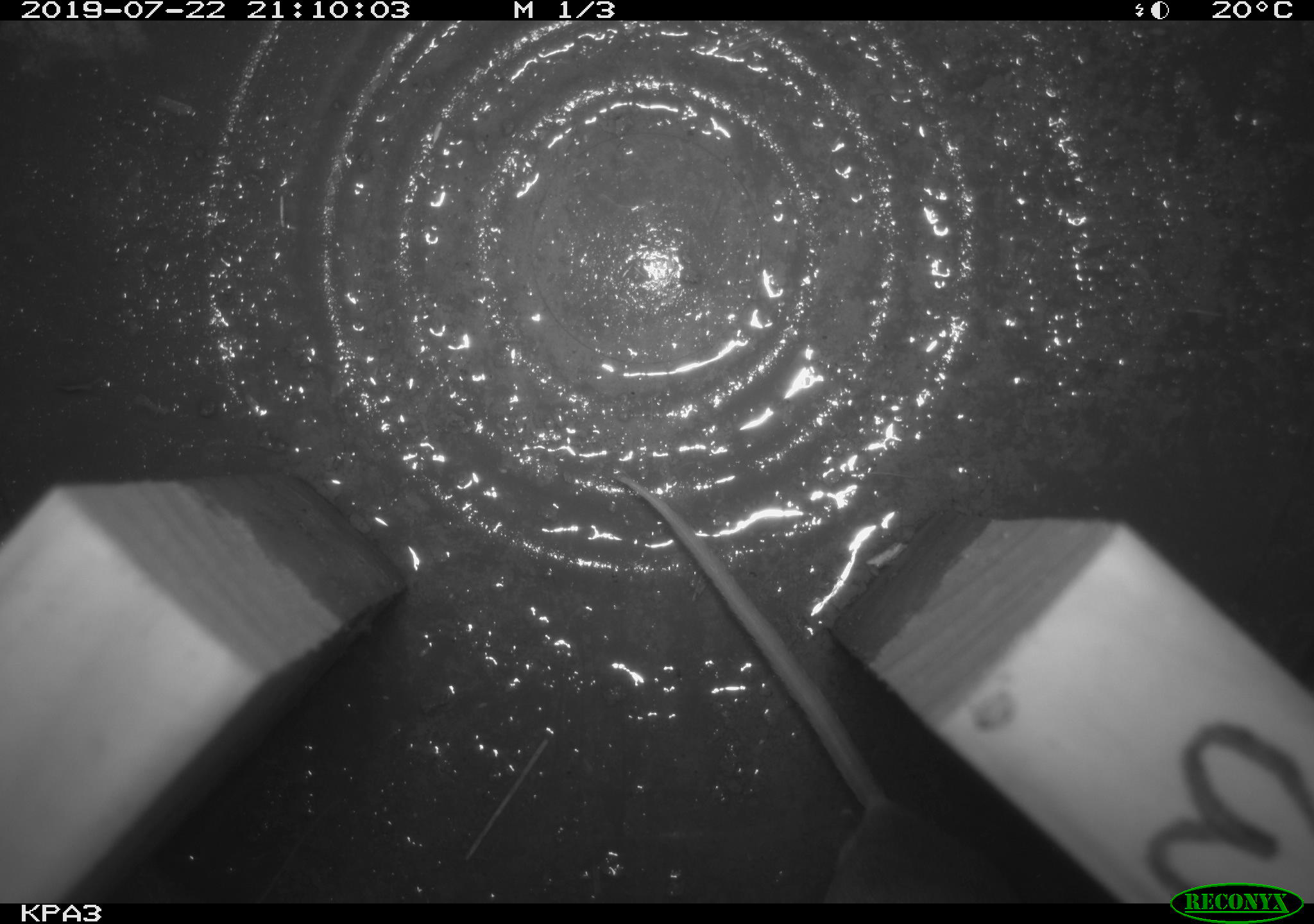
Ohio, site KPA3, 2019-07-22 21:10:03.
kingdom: Animalia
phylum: Chordata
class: Mammalia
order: Rodentia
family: Cricetidae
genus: Peromyscus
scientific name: Peromyscus leucopus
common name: white-footed mouse